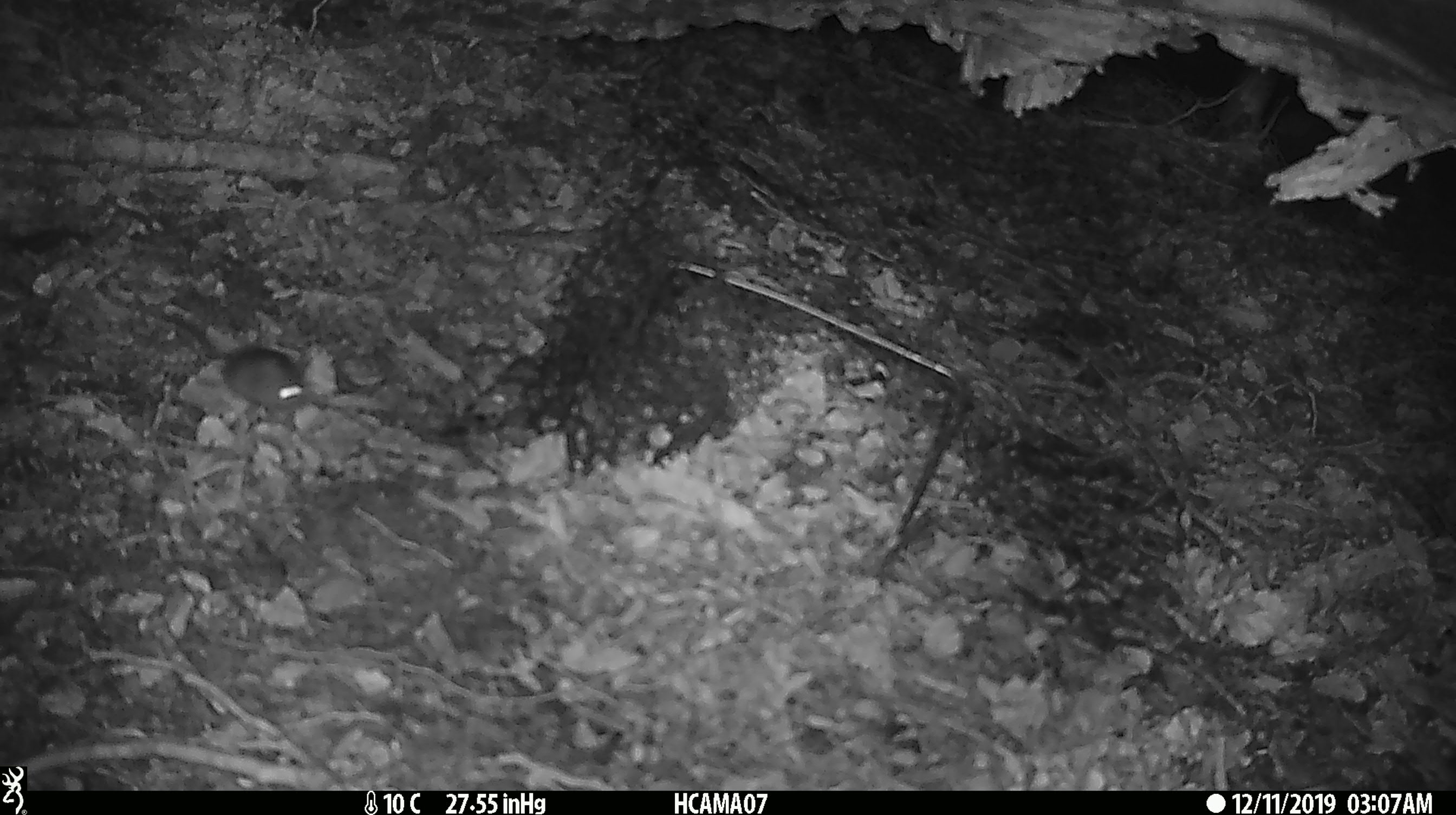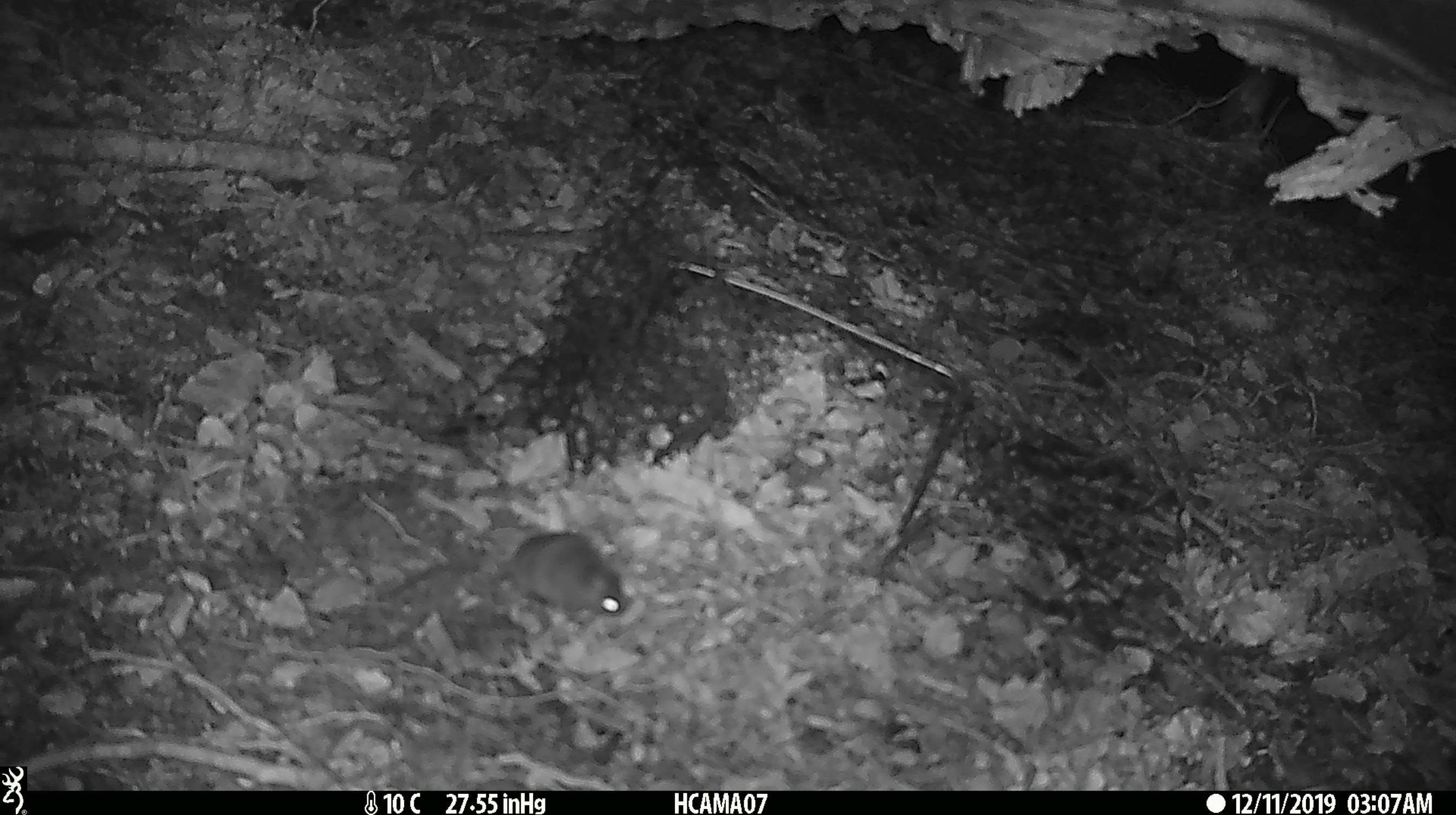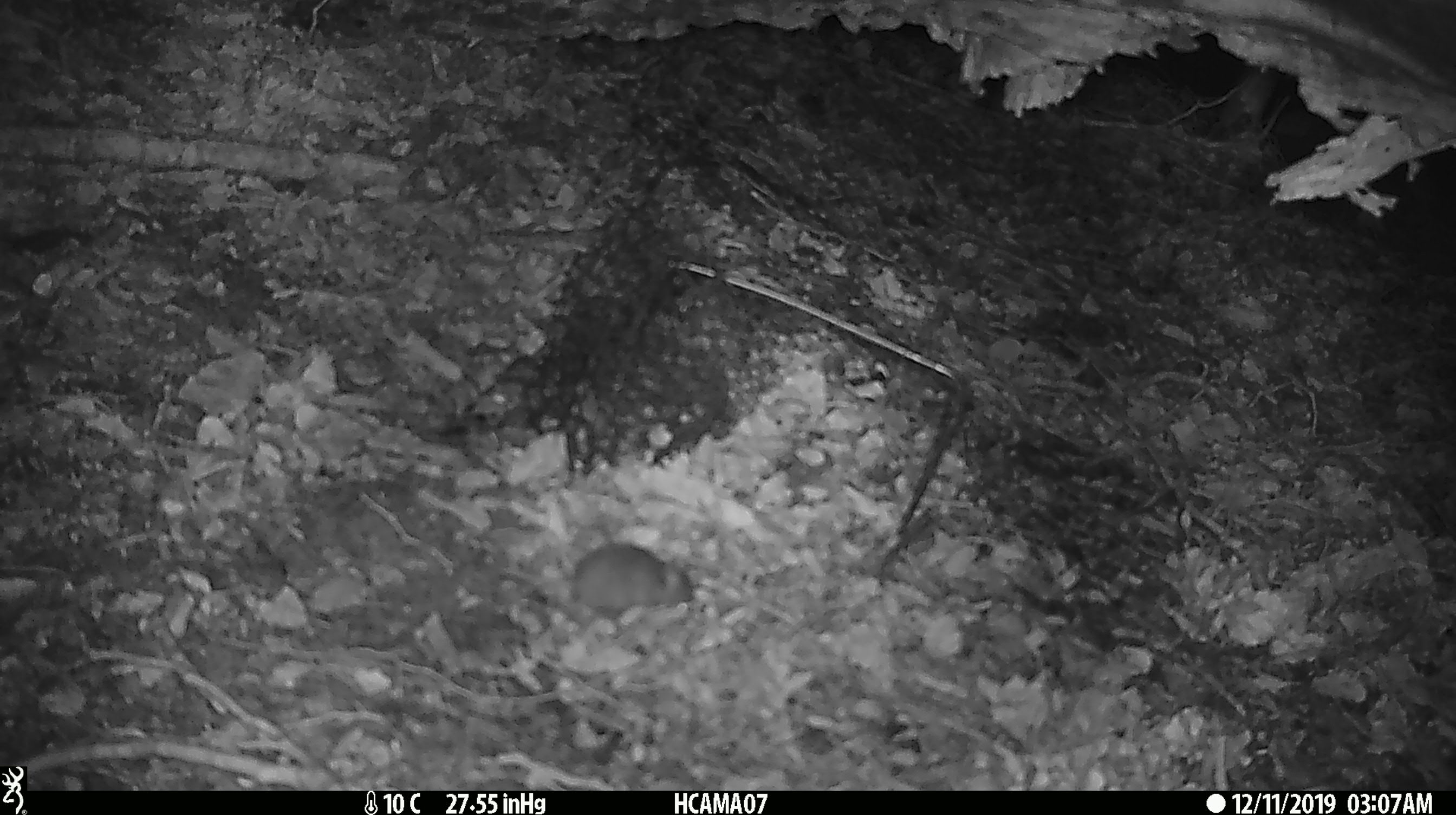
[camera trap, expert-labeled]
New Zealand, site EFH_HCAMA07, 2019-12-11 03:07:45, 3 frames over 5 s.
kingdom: Animalia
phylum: Chordata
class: Mammalia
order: Rodentia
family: Muridae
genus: Mus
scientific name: Mus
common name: mouse